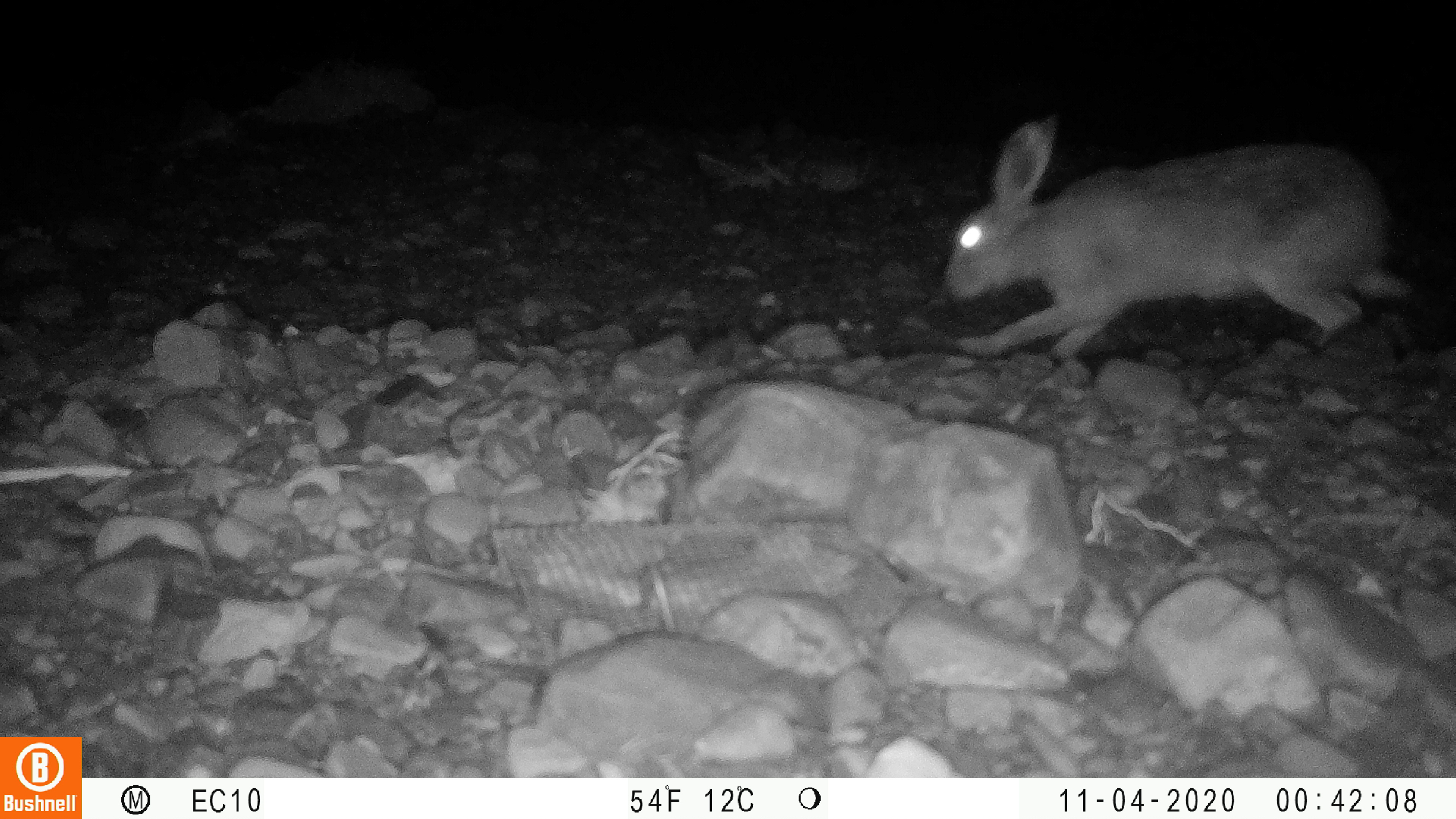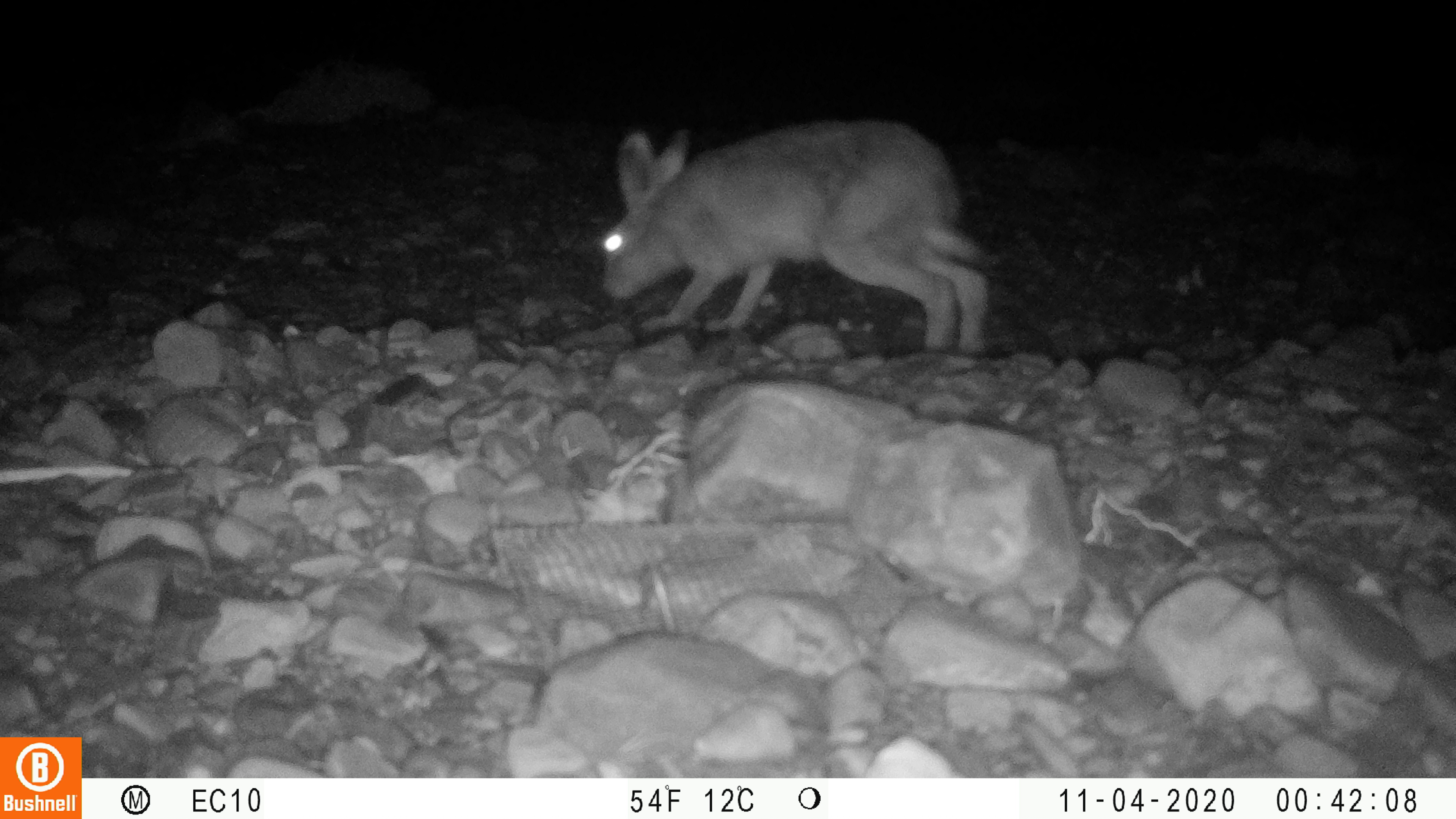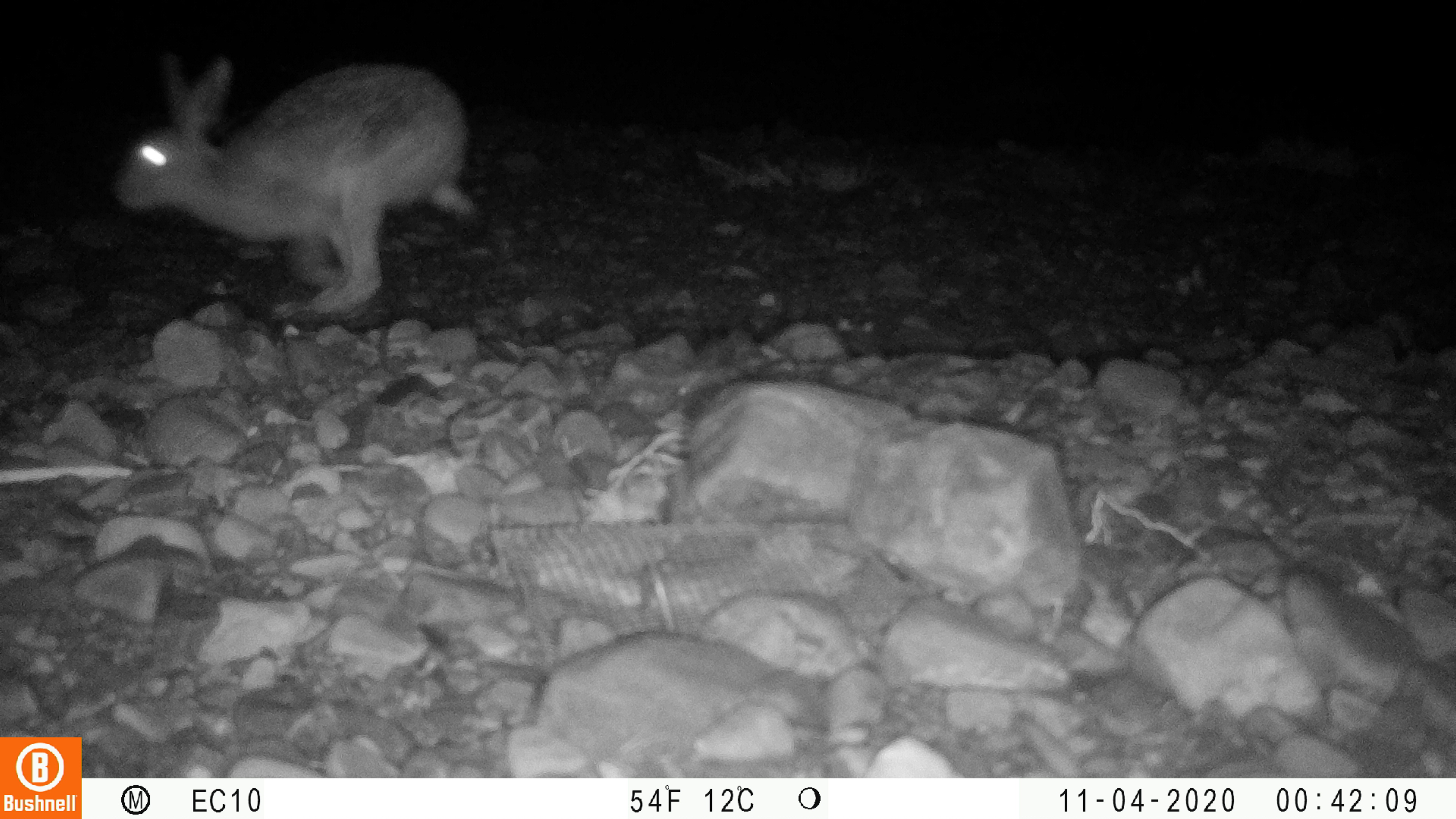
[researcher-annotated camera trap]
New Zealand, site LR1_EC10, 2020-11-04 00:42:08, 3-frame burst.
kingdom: Animalia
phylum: Chordata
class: Mammalia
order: Lagomorpha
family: Leporidae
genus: Lepus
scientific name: Lepus europaeus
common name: brown hare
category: hare